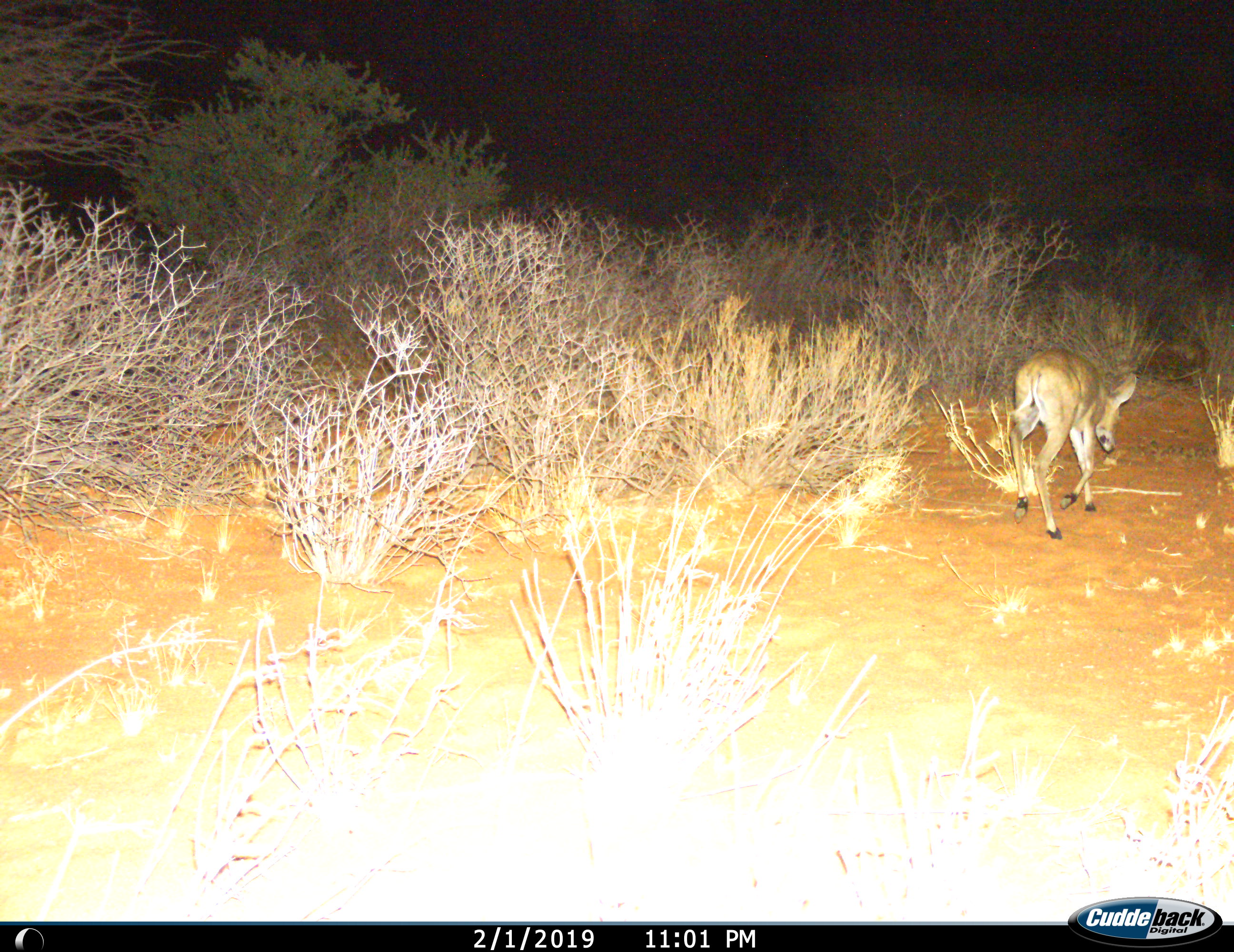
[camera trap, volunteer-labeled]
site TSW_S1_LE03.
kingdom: Animalia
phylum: Chordata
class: Mammalia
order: Artiodactyla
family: Bovidae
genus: Sylvicapra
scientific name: Sylvicapra grimmia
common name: common duiker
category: duikercommongrey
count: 1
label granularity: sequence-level